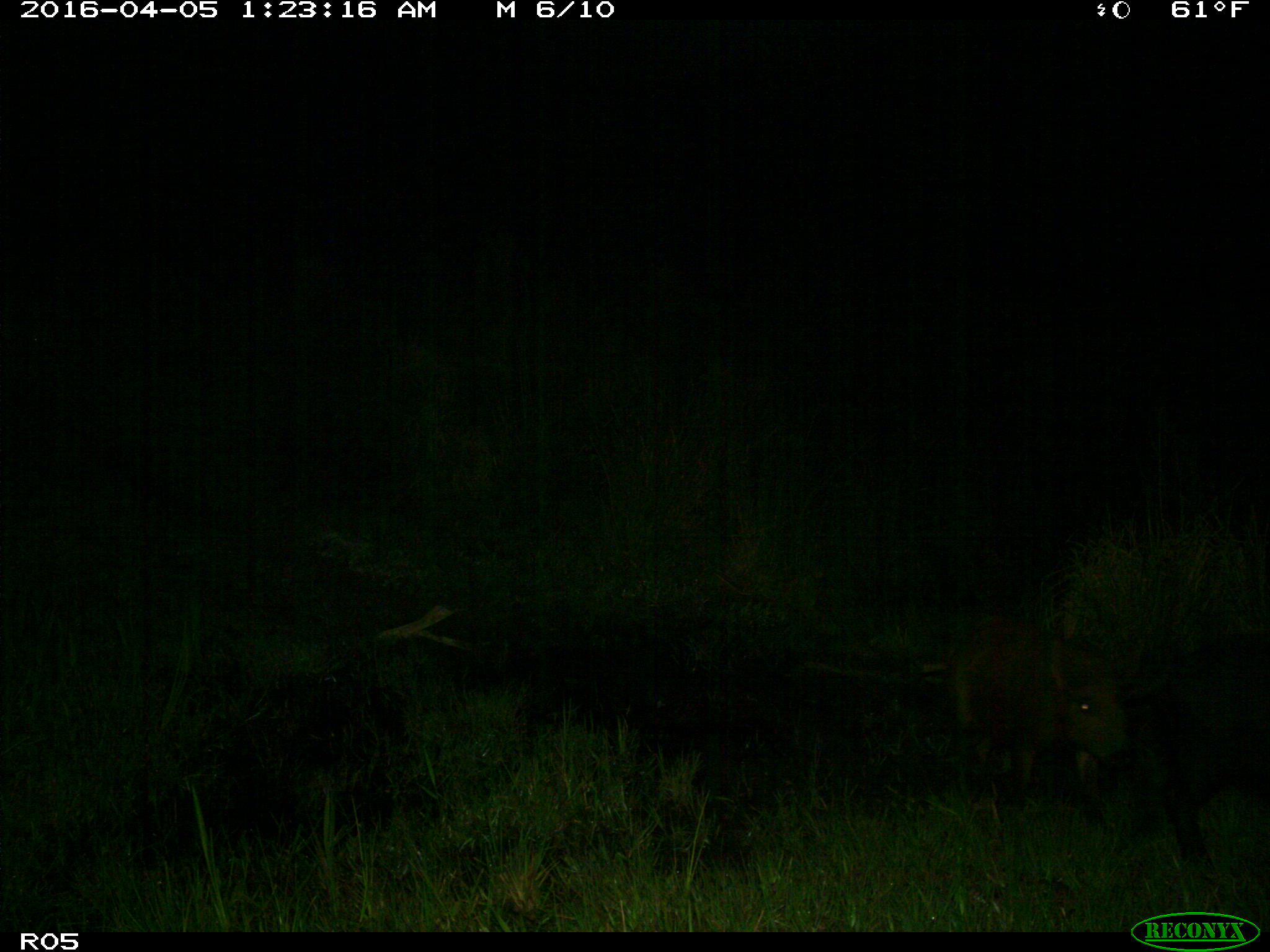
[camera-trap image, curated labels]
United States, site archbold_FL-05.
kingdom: Animalia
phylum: Chordata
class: Mammalia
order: Artiodactyla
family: Suidae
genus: Sus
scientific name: Sus scrofa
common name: wild boar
Sus scrofa (wild boar).